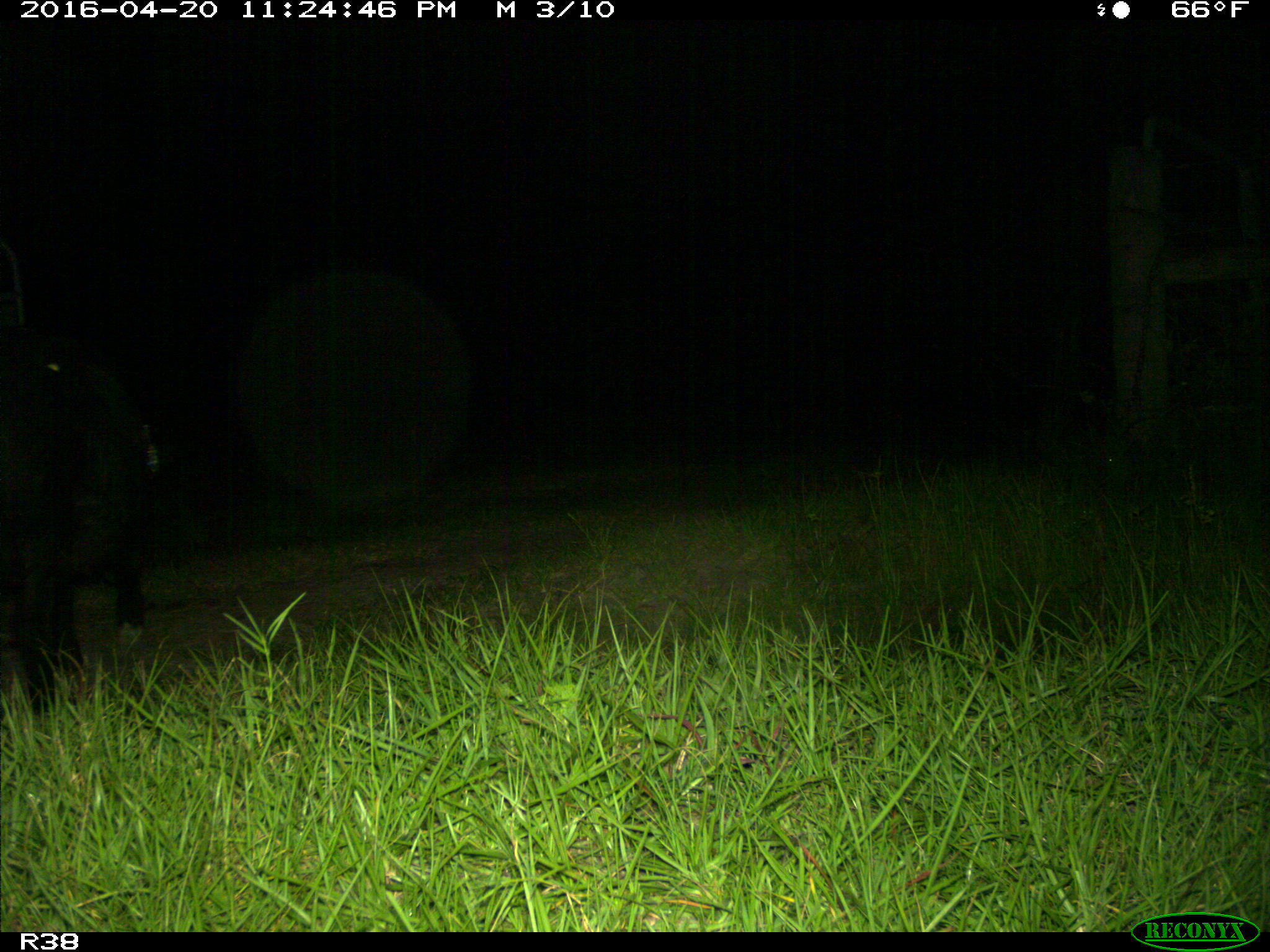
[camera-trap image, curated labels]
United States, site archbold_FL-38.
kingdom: Animalia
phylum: Chordata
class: Mammalia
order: Artiodactyla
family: Suidae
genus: Sus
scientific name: Sus scrofa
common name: wild boar